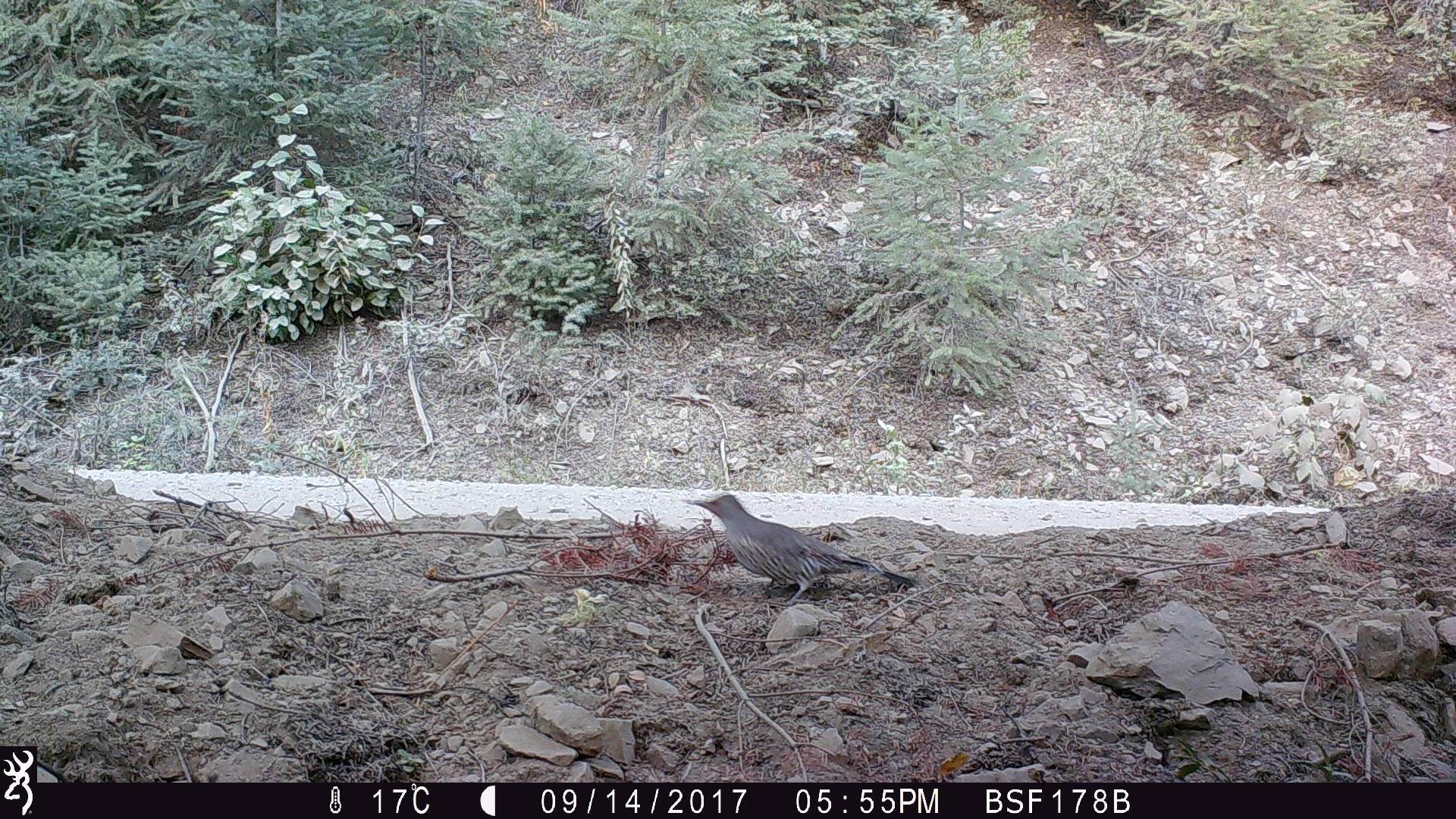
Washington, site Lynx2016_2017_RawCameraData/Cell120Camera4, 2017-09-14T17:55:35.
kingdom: Animalia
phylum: Chordata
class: Aves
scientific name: Aves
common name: birds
Aves (birds). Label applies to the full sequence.